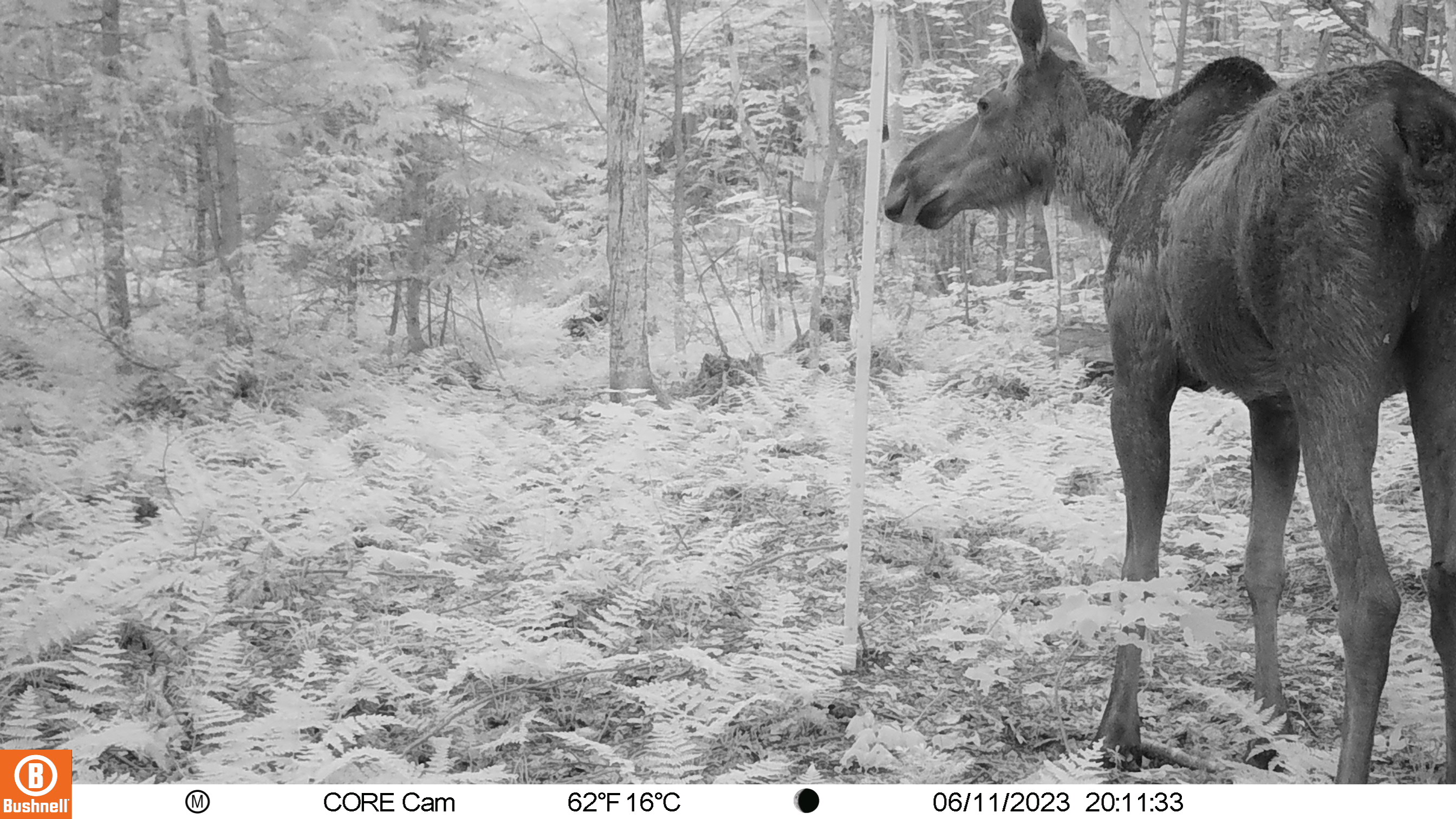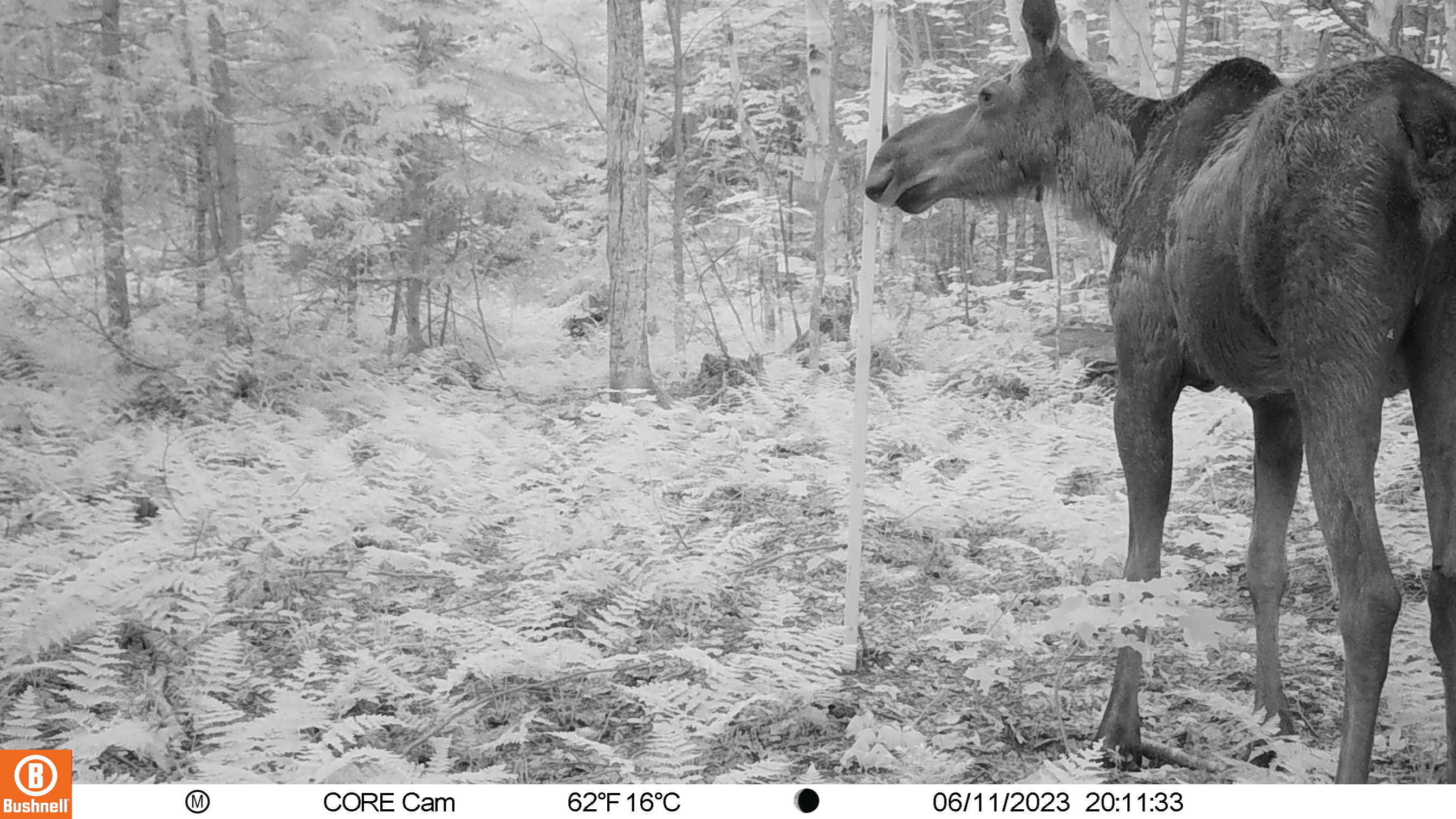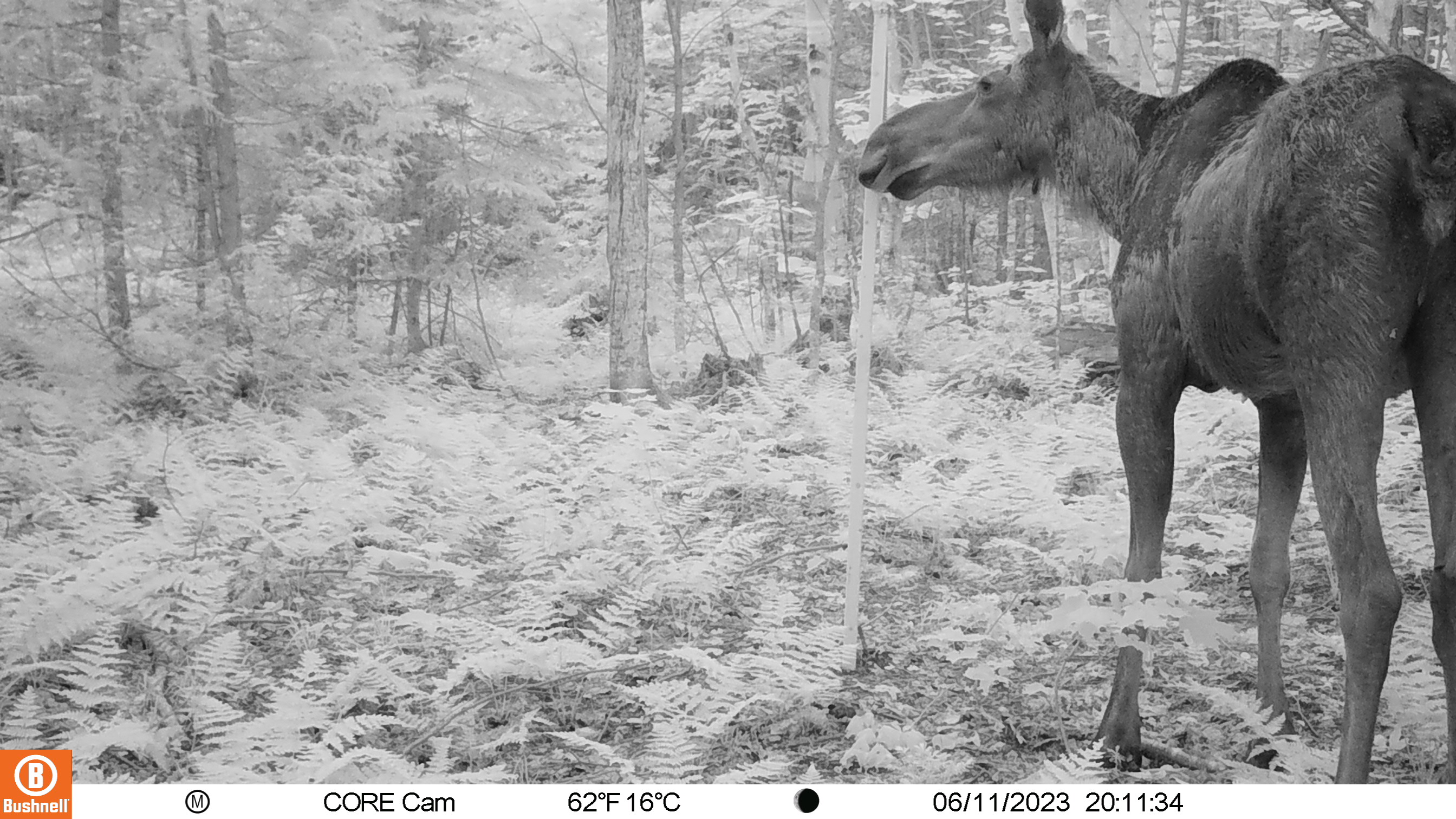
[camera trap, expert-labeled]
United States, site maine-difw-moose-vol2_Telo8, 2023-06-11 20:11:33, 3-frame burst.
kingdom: Animalia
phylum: Chordata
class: Mammalia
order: Artiodactyla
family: Cervidae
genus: Alces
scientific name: Alces alces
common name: moose